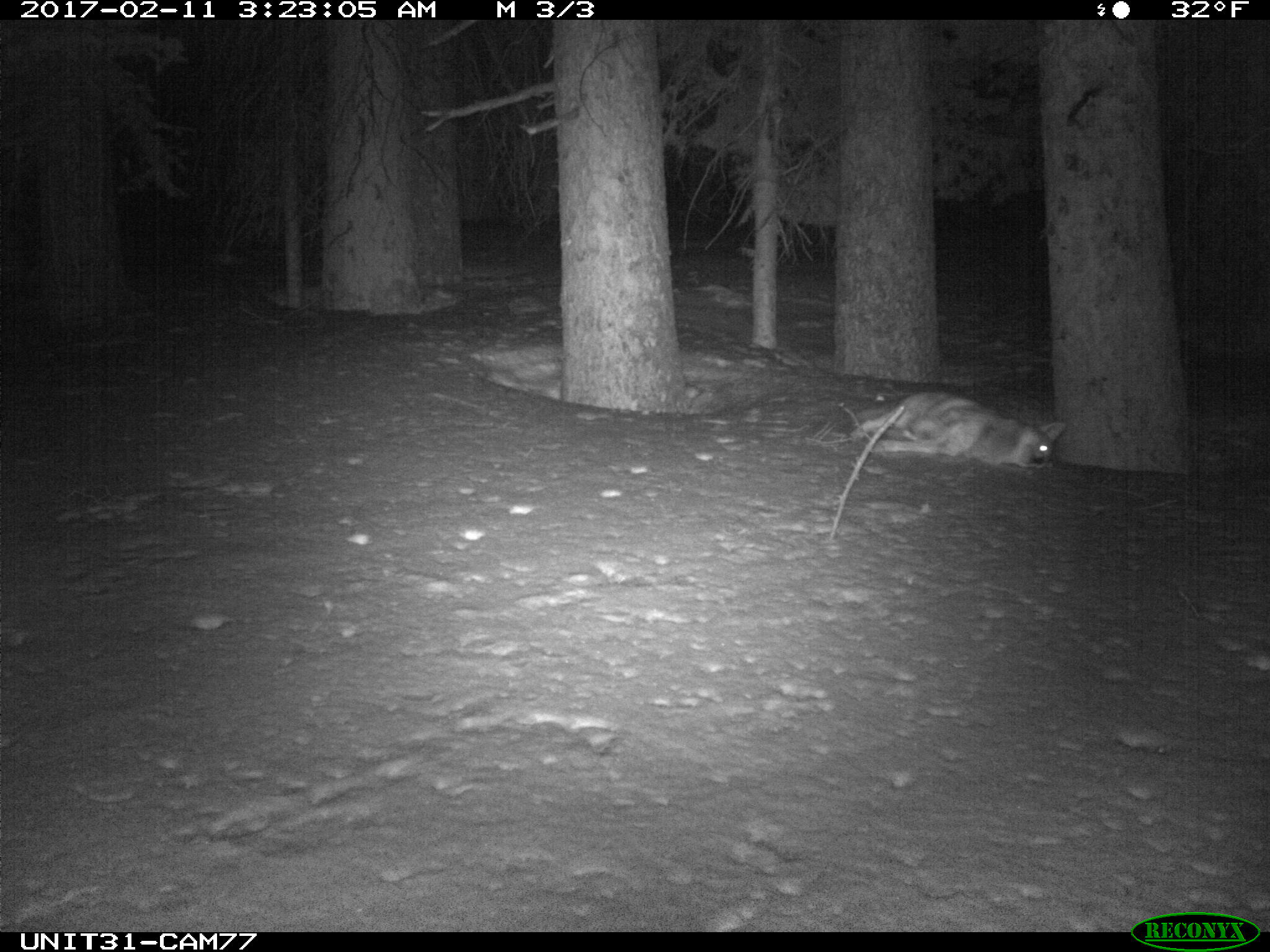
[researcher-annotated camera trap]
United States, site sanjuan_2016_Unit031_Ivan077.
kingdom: Animalia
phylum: Chordata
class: Mammalia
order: Carnivora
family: Canidae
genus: Canis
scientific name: Canis latrans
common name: coyote